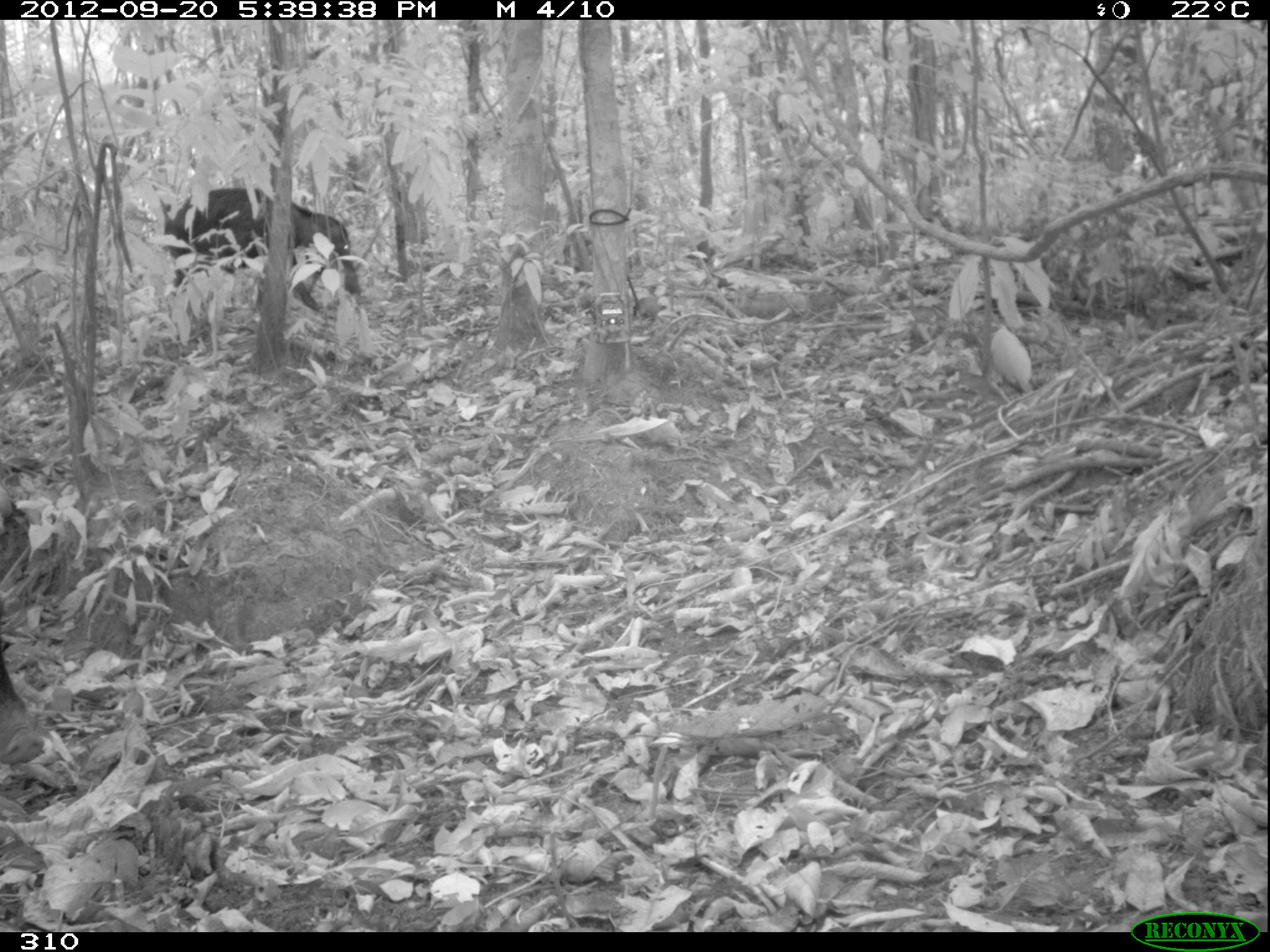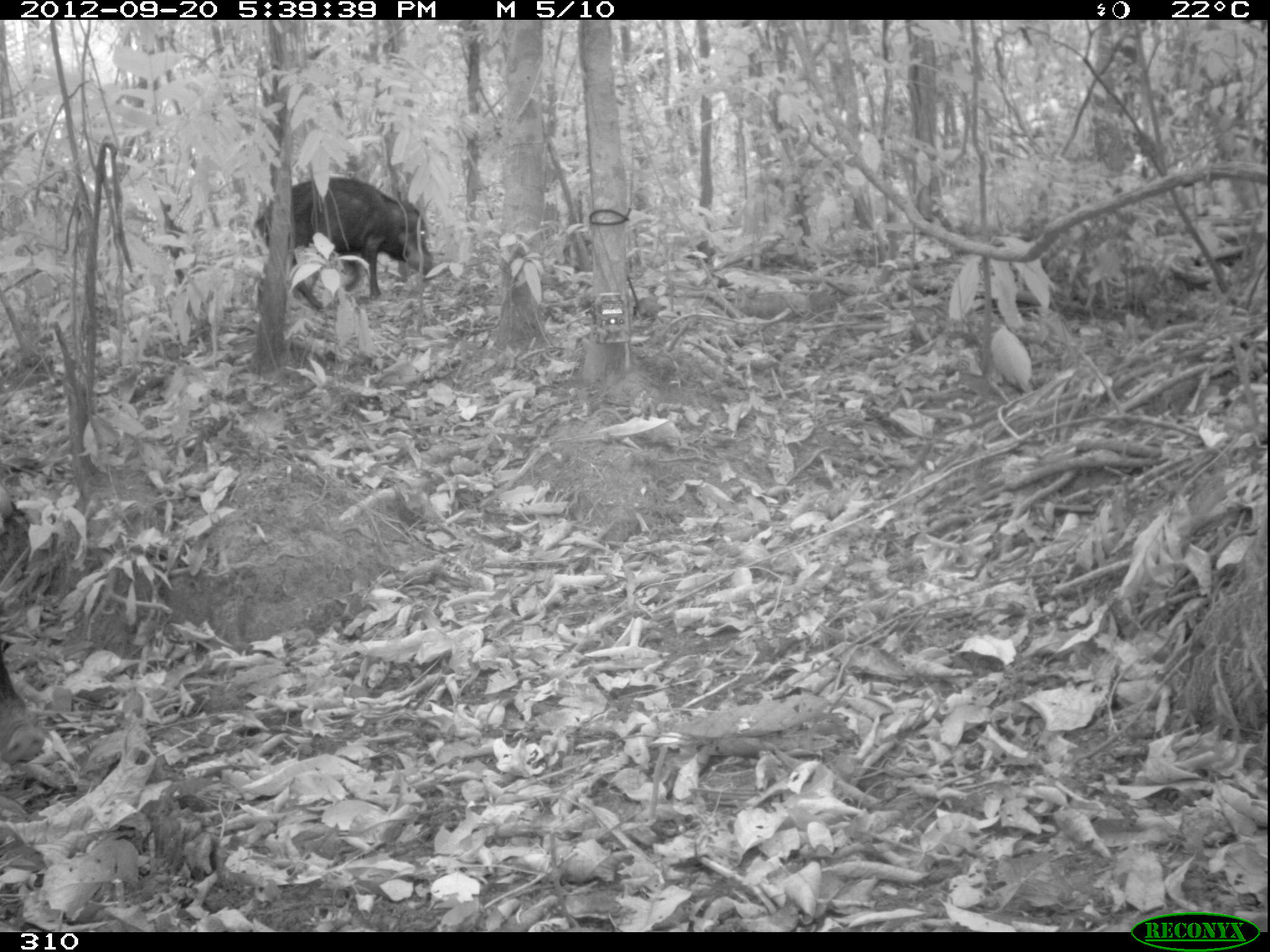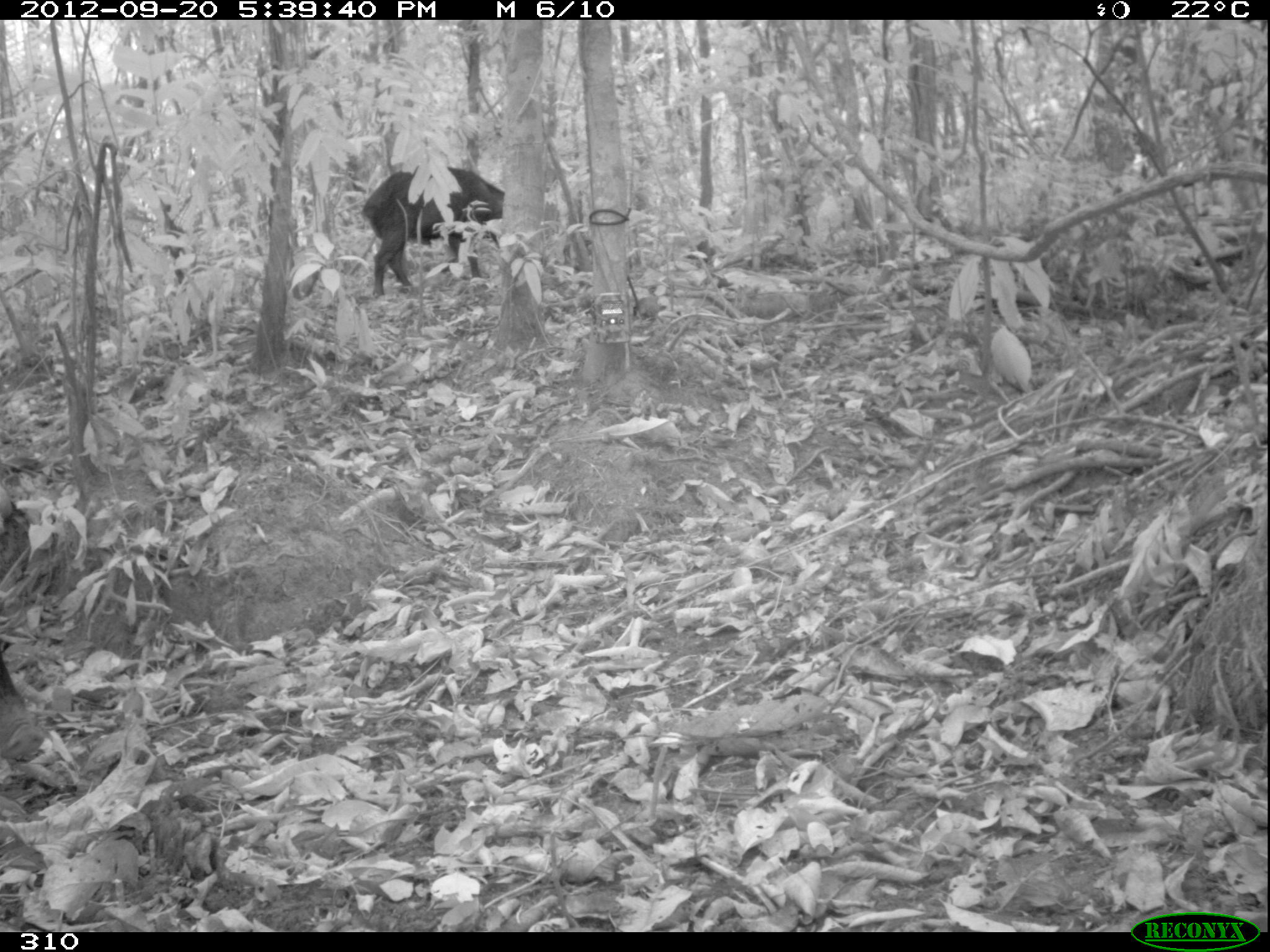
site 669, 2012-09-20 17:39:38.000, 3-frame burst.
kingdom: Animalia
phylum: Chordata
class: Mammalia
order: Artiodactyla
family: Tayassuidae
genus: Tayassu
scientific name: Tayassu pecari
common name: white-lipped peccary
Tayassu pecari (white-lipped peccary).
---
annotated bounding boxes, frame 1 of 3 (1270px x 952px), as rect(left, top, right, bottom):
tayassu pecari: rect(163, 188, 359, 311); rect(0, 637, 44, 765)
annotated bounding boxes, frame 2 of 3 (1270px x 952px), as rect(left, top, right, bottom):
tayassu pecari: rect(252, 170, 436, 297); rect(0, 641, 44, 764)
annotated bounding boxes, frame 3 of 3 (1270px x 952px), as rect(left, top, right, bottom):
tayassu pecari: rect(360, 162, 504, 298); rect(0, 646, 43, 758)